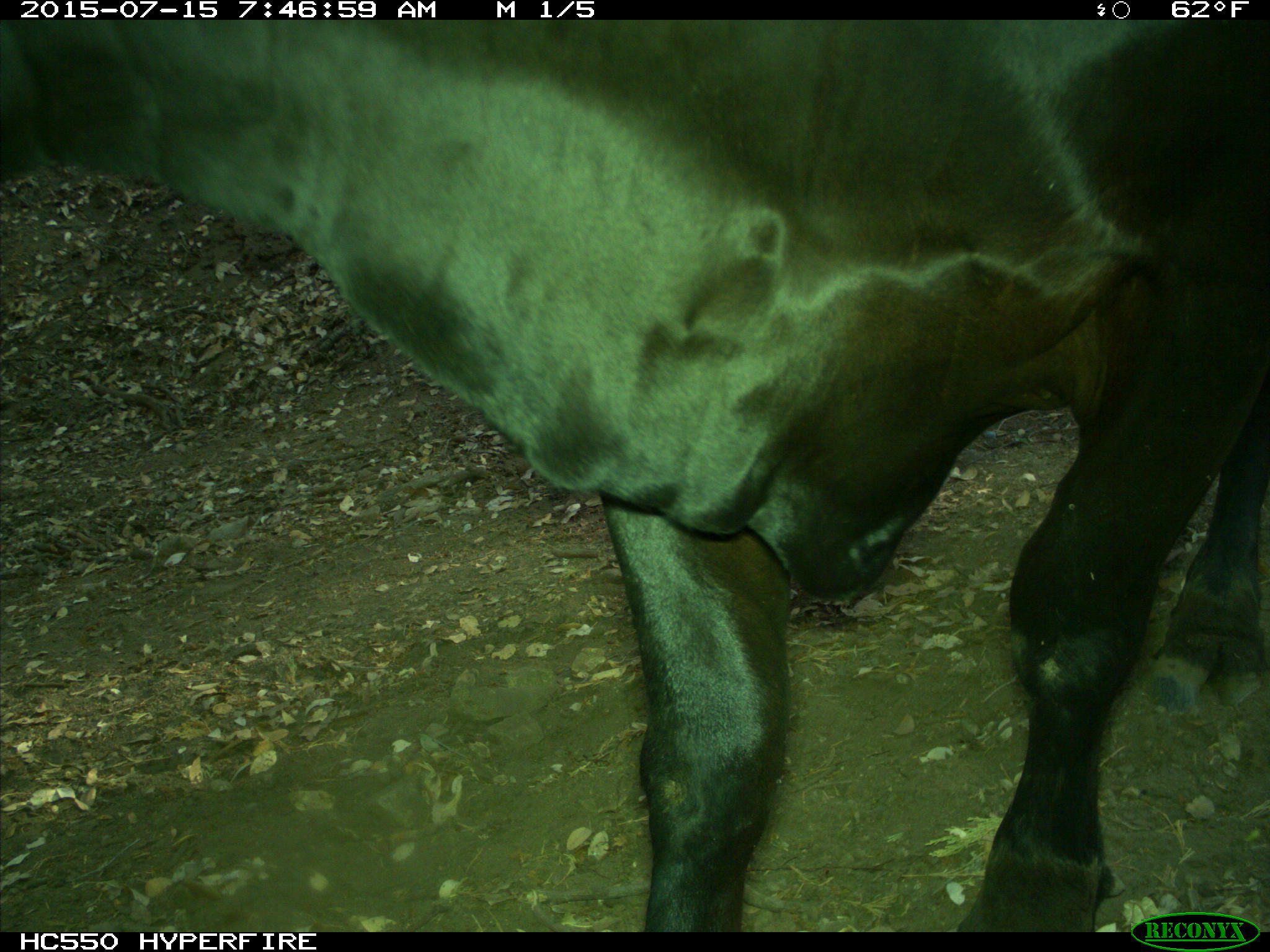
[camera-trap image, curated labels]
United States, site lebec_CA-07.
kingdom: Animalia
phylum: Chordata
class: Mammalia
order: Artiodactyla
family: Bovidae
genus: Bos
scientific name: Bos taurus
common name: domestic cow